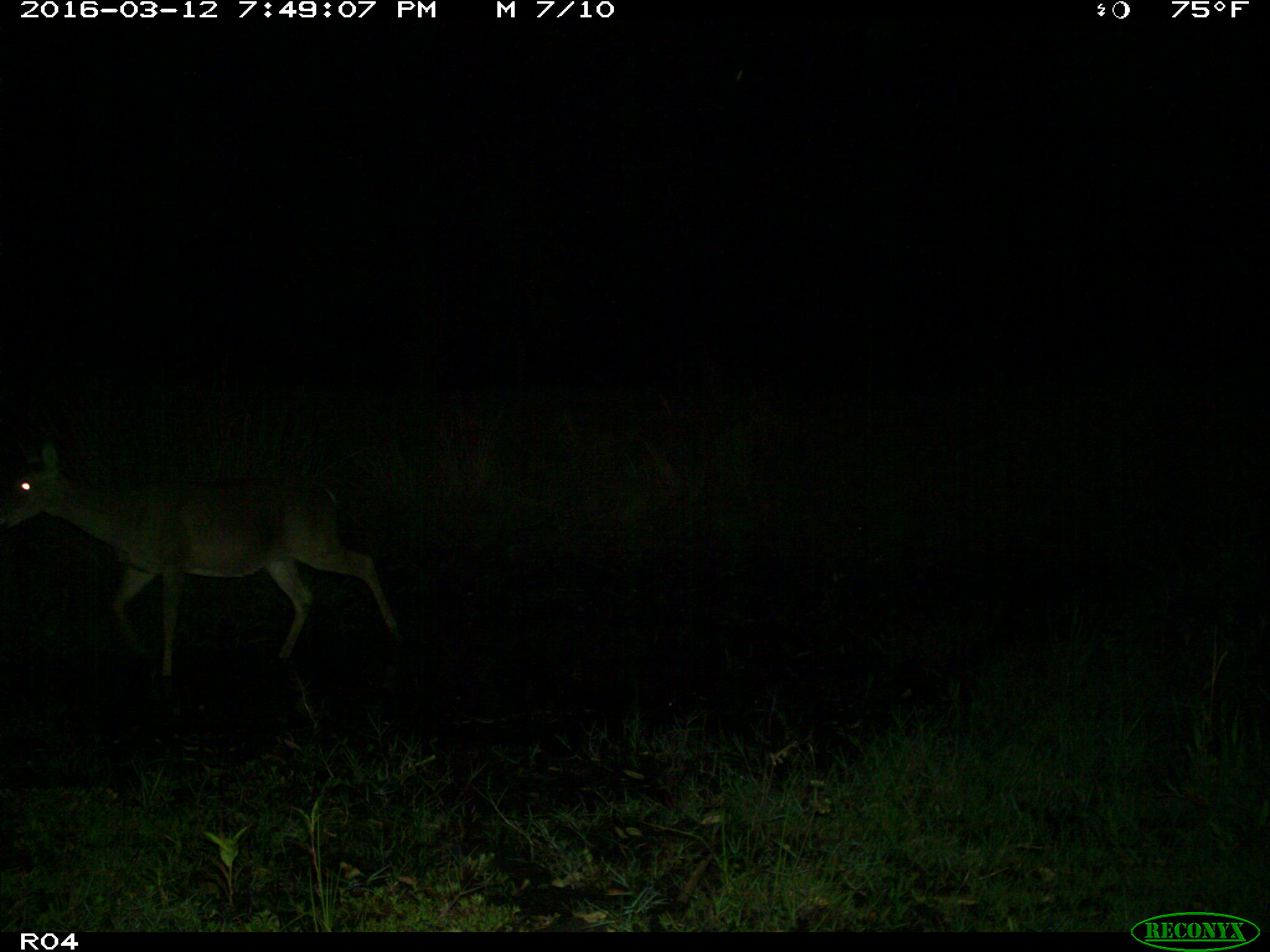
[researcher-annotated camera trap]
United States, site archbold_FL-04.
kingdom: Animalia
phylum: Chordata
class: Mammalia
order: Artiodactyla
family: Cervidae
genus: Odocoileus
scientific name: Odocoileus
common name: deer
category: unidentified deer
Unidentified deer (deer) (Odocoileus).